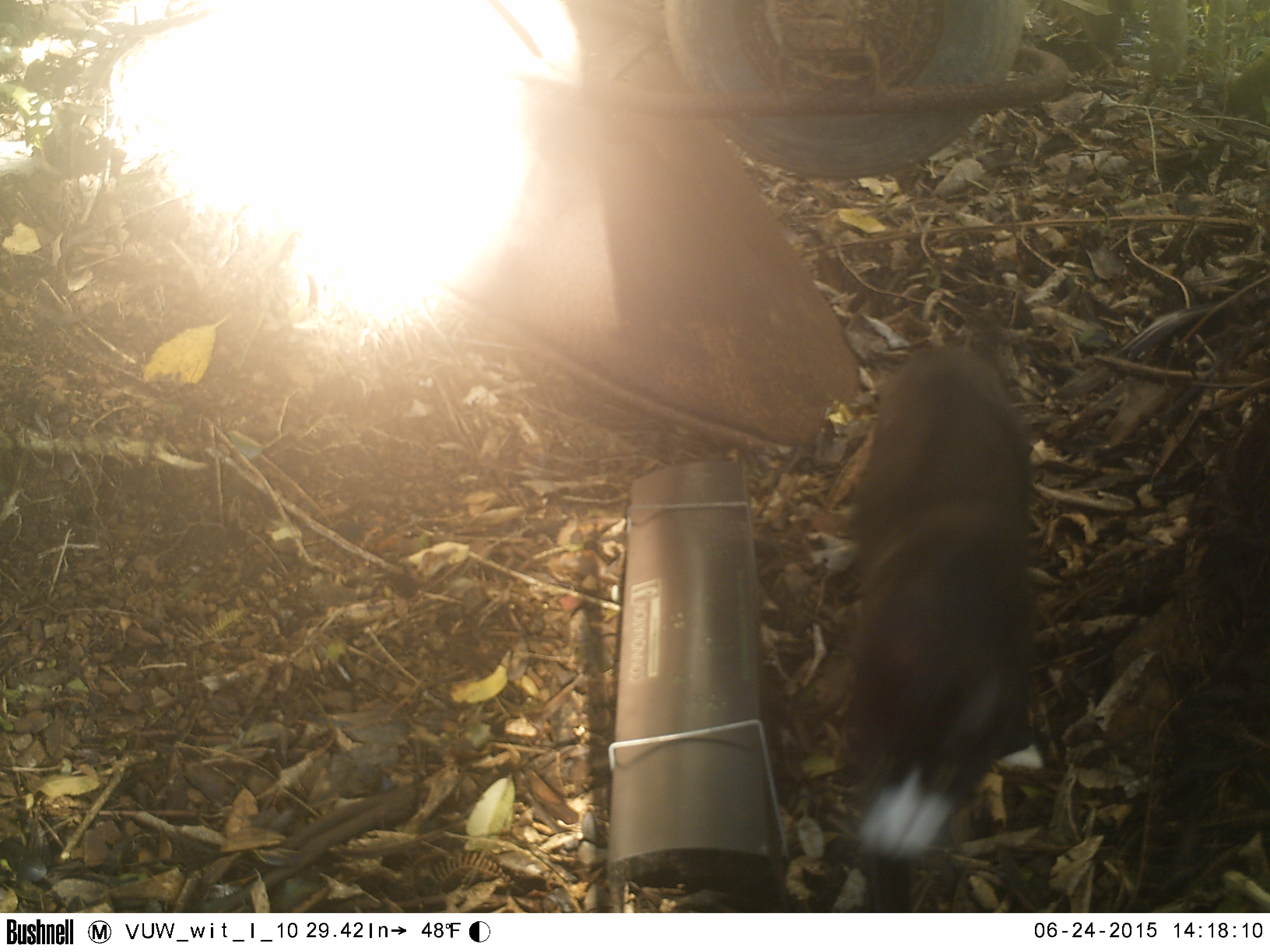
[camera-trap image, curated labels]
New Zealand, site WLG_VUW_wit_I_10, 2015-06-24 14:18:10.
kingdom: Animalia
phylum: Chordata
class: Mammalia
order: Carnivora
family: Felidae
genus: Felis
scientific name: Felis catus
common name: domestic cat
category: cat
Cat (domestic cat) (Felis catus).